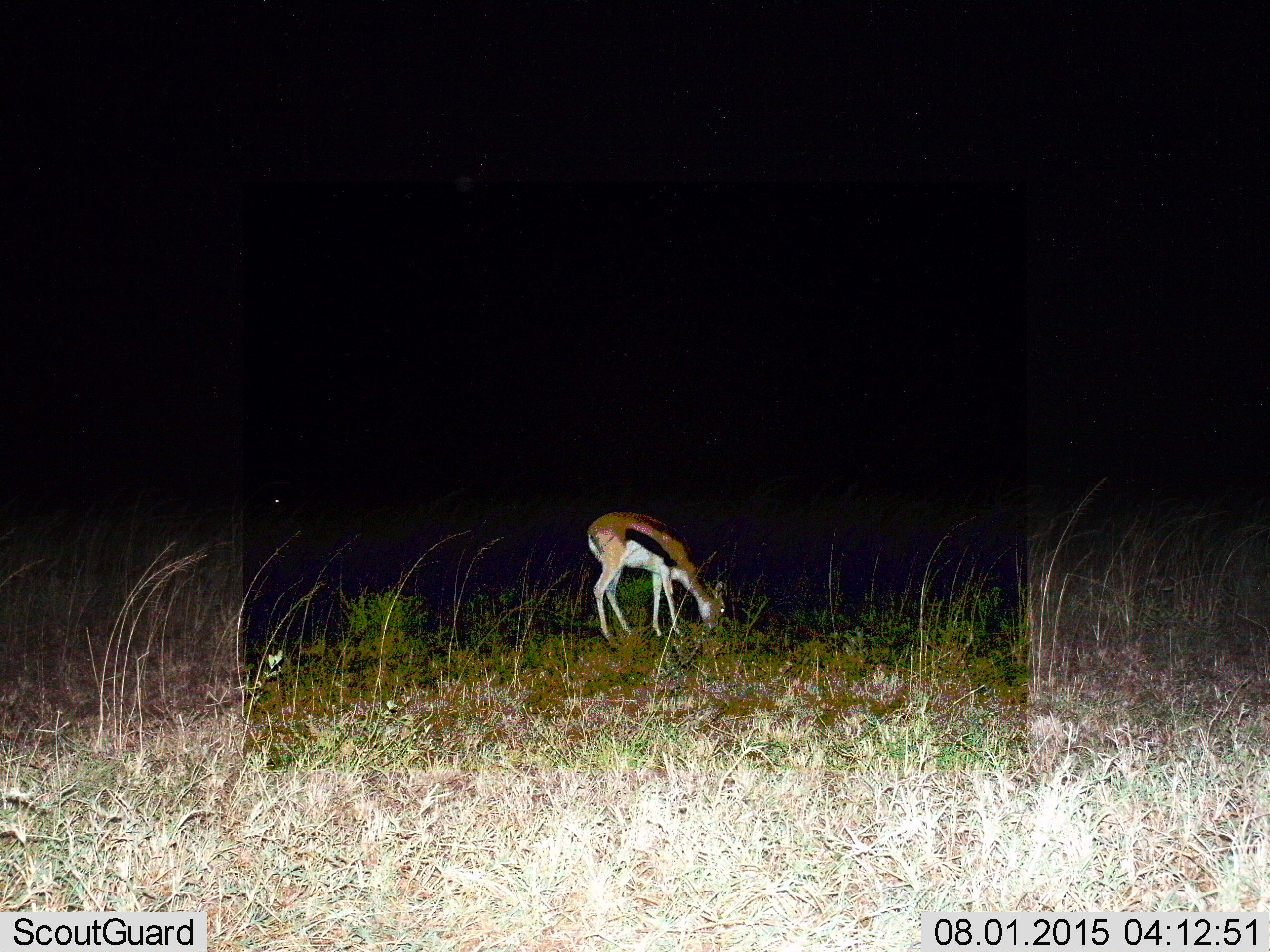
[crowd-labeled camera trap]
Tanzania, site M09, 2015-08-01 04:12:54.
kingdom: Animalia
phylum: Chordata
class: Mammalia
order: Artiodactyla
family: Bovidae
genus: Eudorcas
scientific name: Eudorcas thomsonii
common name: thomson's gazelle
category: gazellethomsons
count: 1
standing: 10%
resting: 0%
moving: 0%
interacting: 0%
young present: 0%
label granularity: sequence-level